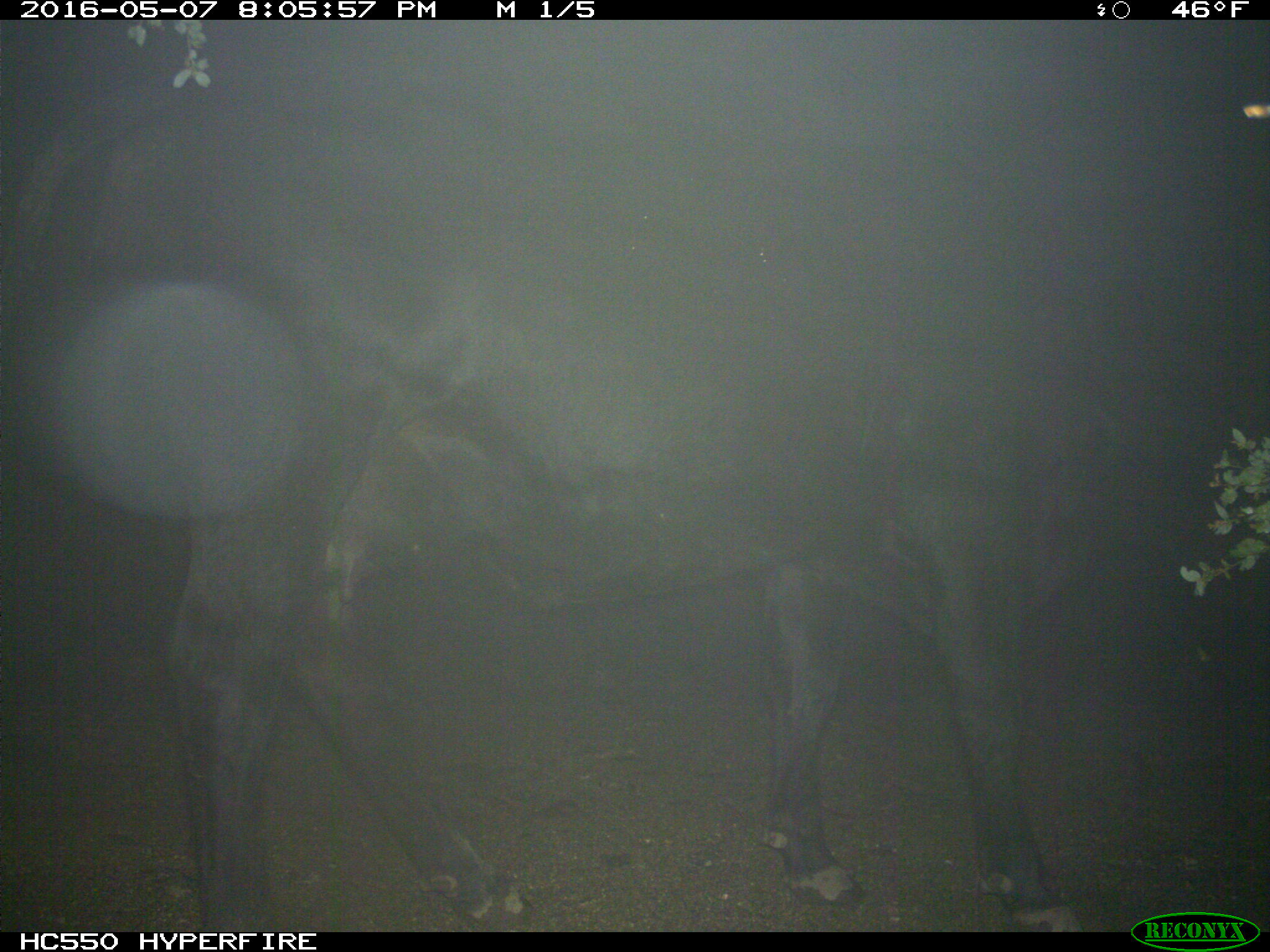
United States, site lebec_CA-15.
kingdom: Animalia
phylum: Chordata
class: Mammalia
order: Artiodactyla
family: Bovidae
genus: Bos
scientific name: Bos taurus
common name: domestic cow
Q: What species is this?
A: Bos taurus (domestic cow).